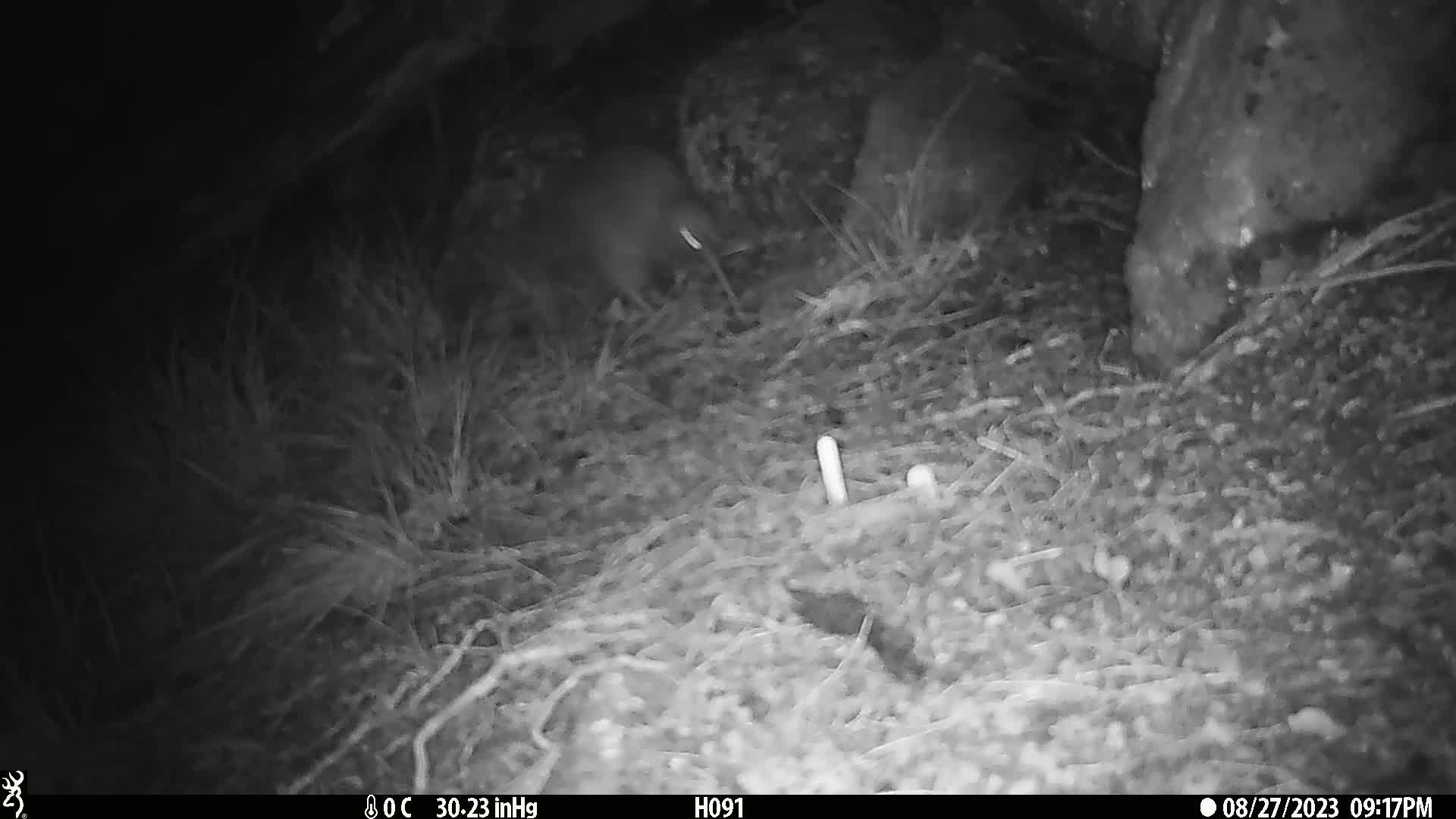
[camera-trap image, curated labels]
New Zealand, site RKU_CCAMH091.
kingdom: Animalia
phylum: Chordata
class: Aves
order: Apterygiformes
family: Apterygidae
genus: Apteryx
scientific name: Apteryx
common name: kiwi